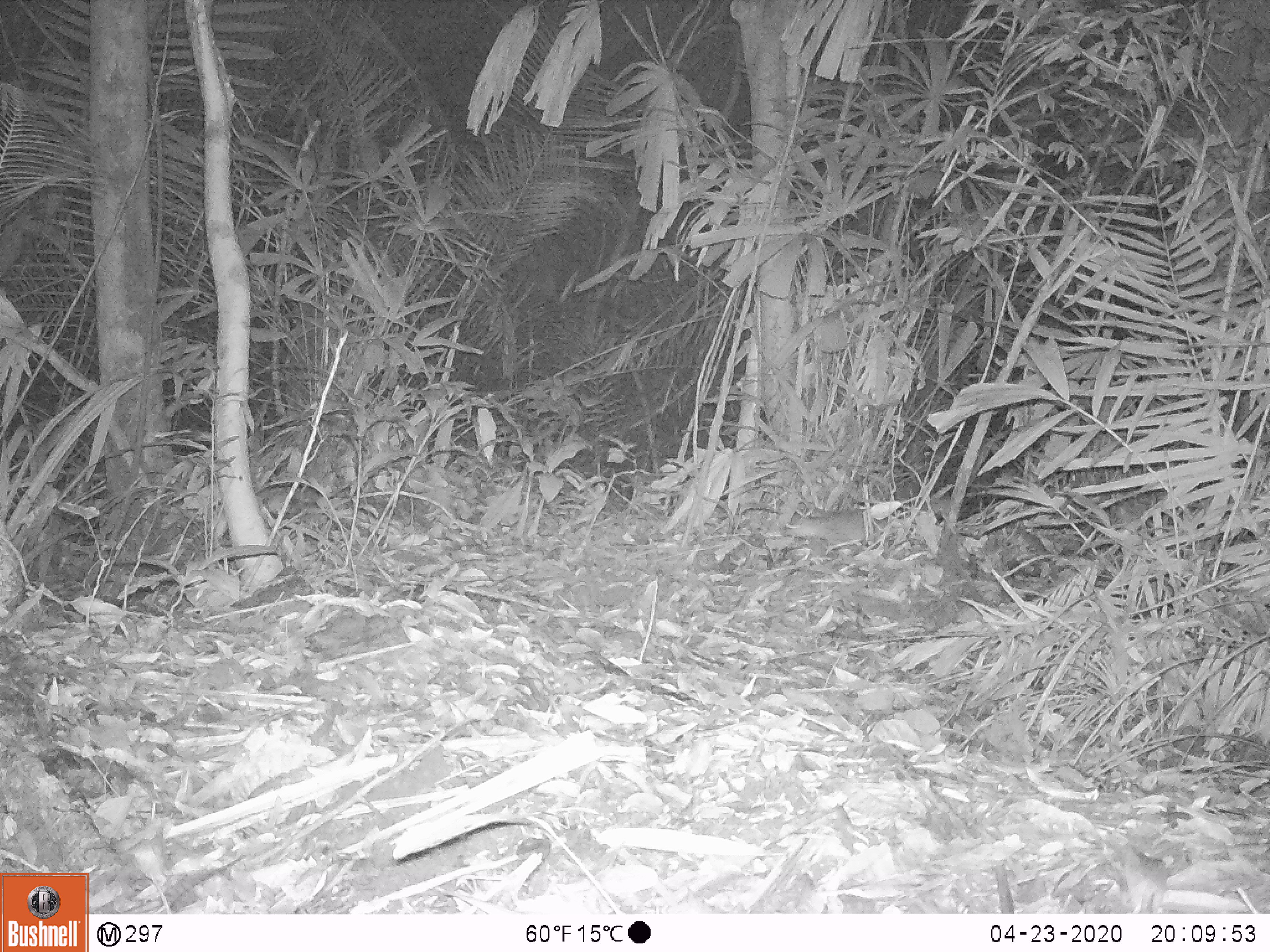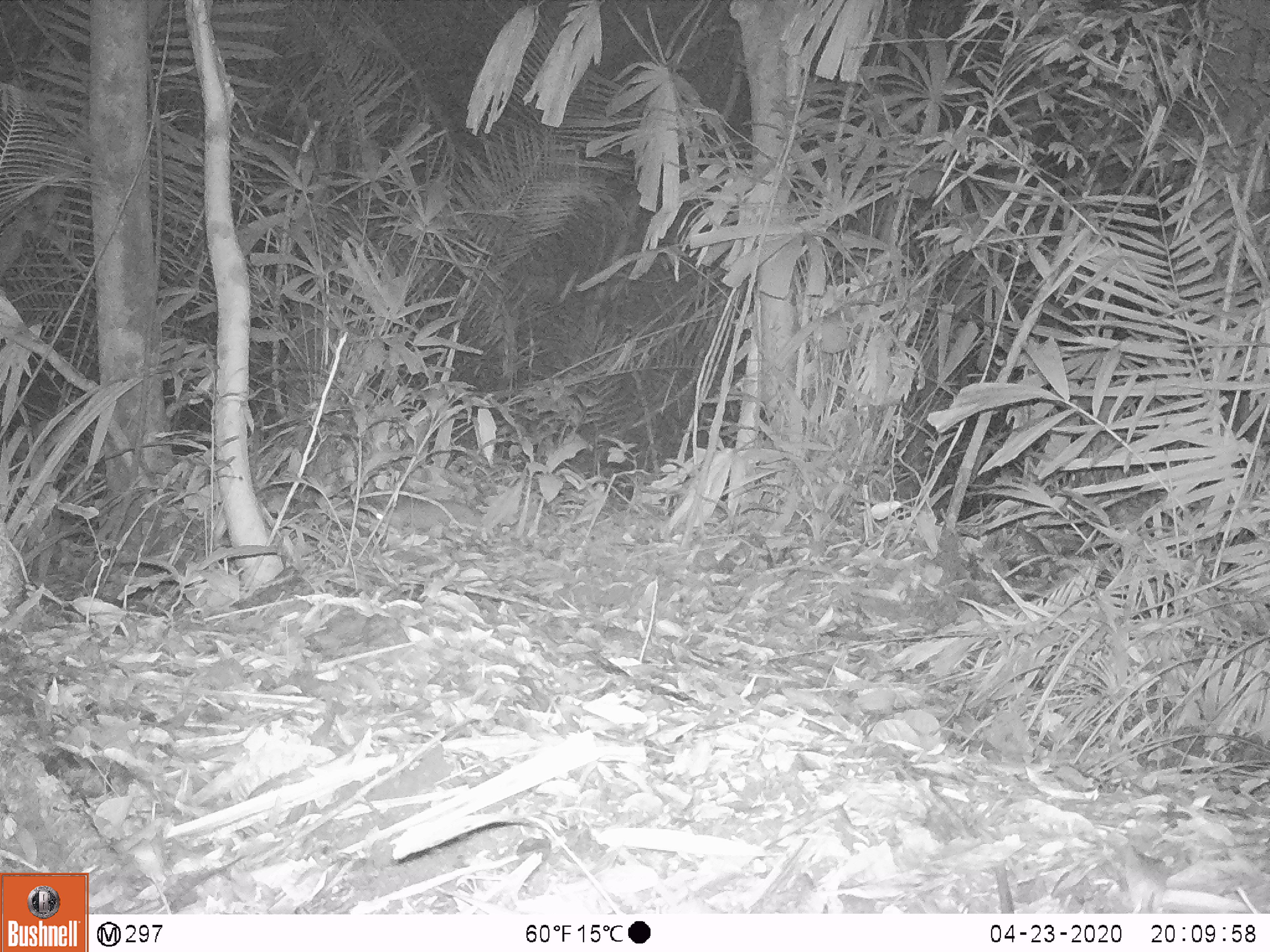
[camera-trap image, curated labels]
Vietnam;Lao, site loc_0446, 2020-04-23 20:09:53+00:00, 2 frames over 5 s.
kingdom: Animalia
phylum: Chordata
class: Mammalia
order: Carnivora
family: Mustelidae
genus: Melogale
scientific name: Melogale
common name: ferret badger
Ferret badger (Melogale). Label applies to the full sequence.